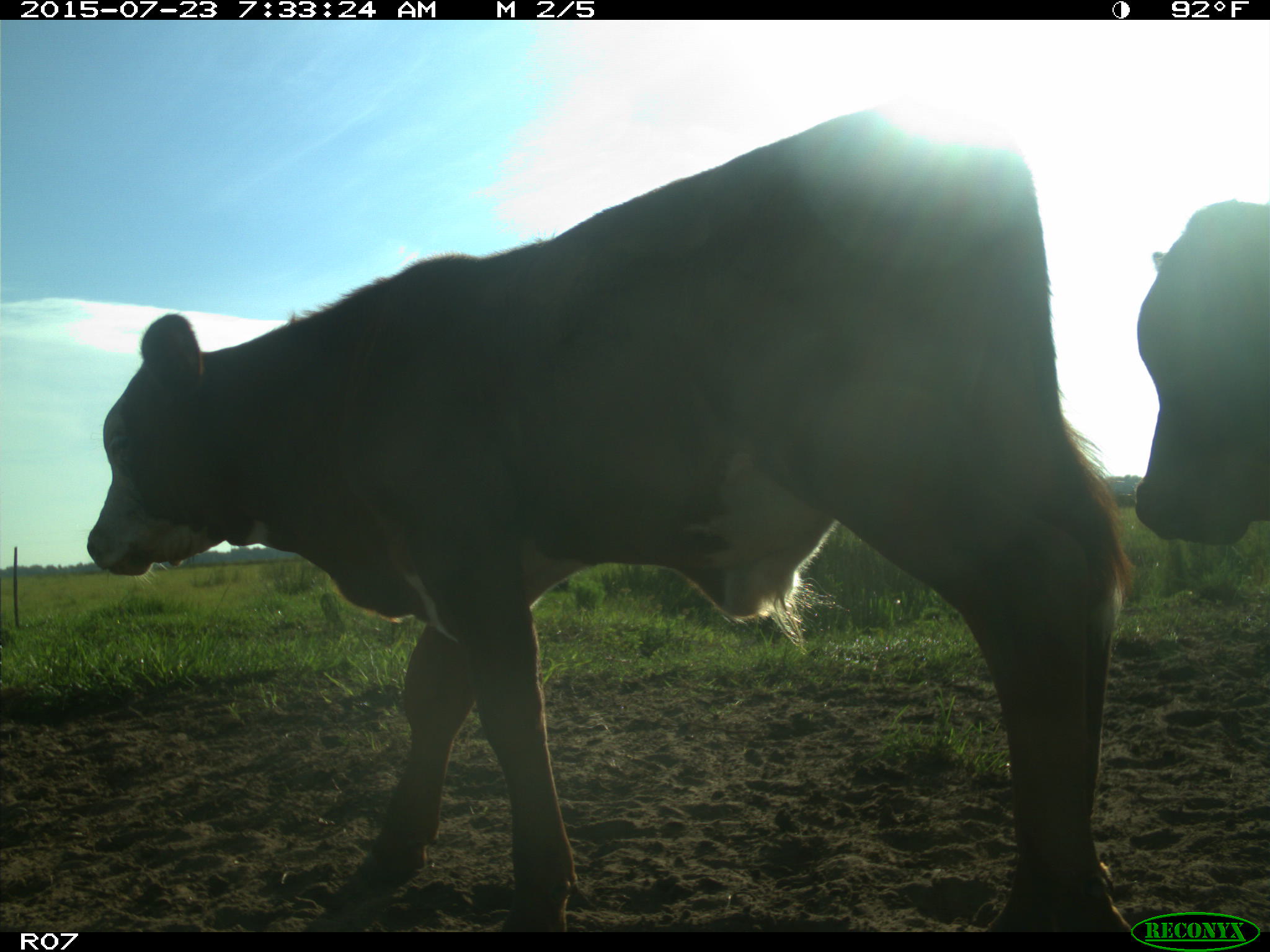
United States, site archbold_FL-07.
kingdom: Animalia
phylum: Chordata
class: Mammalia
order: Artiodactyla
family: Bovidae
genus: Bos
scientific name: Bos taurus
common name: domestic cow